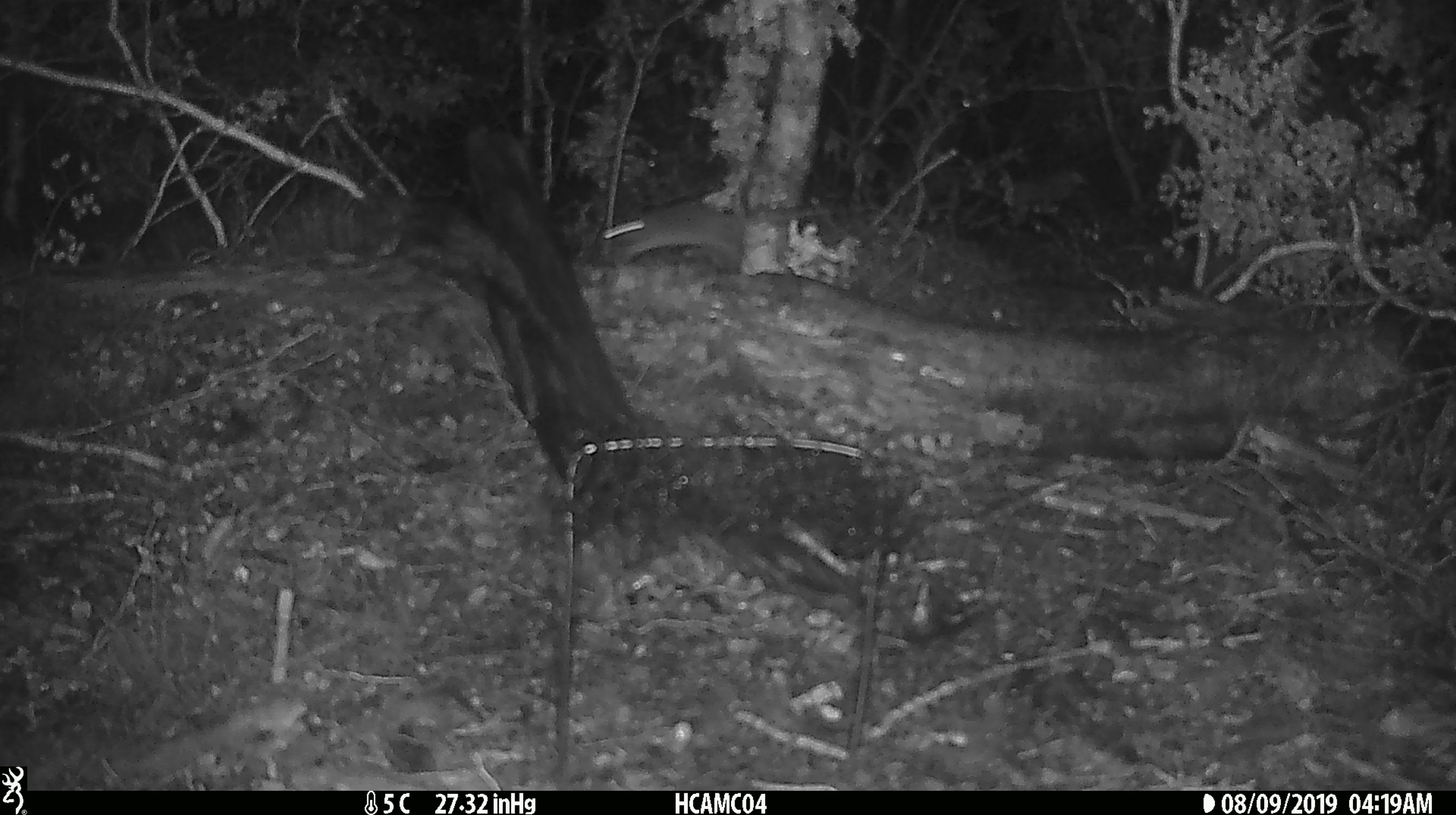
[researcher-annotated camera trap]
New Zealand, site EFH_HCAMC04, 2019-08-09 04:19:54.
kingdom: Animalia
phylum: Chordata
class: Mammalia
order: Rodentia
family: Muridae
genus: Mus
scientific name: Mus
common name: mouse